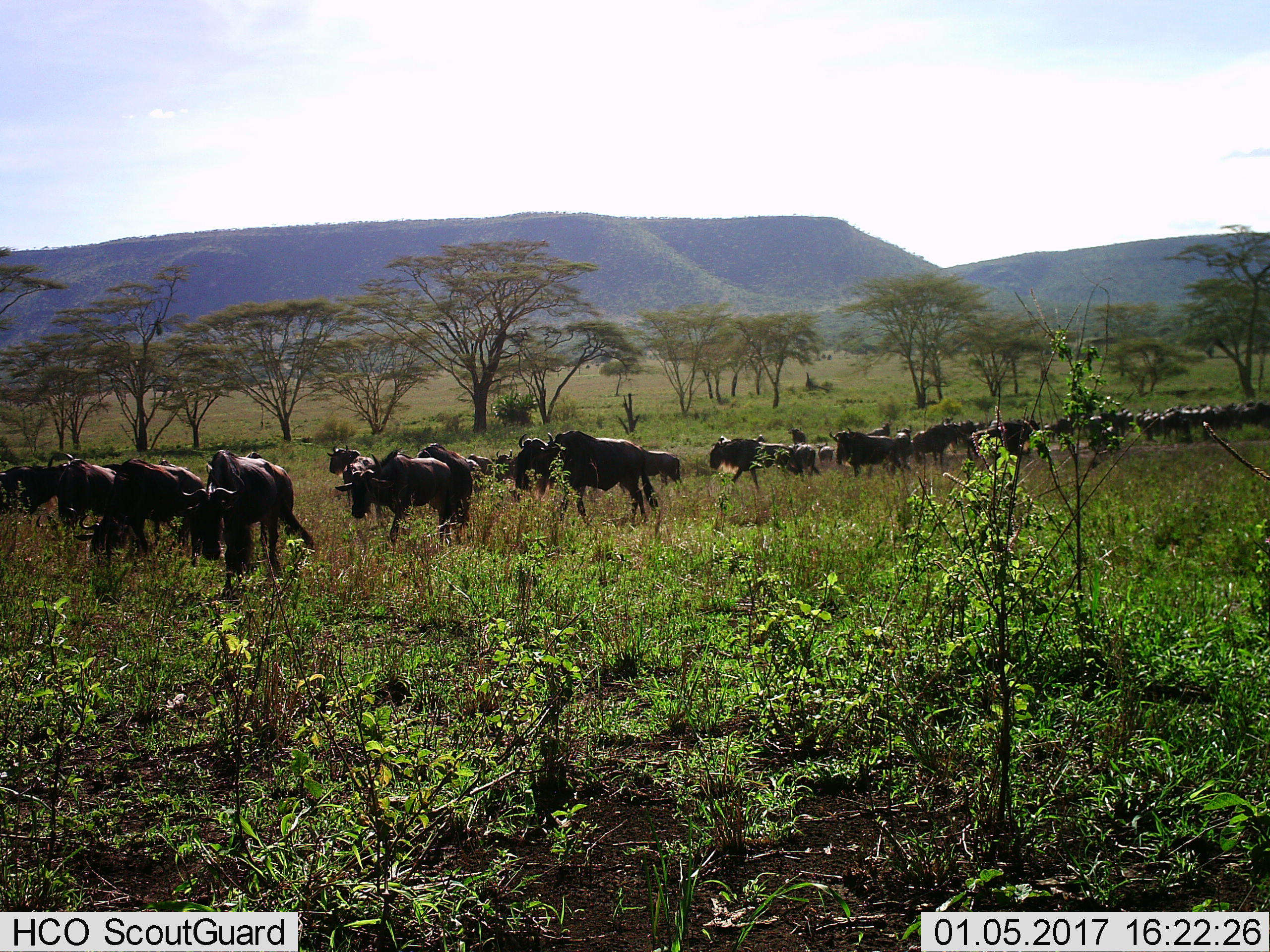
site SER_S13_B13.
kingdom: Animalia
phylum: Chordata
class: Mammalia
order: Artiodactyla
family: Bovidae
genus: Connochaetes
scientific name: Connochaetes taurinus taurinus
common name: blue wildebeest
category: wildebeestblue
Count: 11-50.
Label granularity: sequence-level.